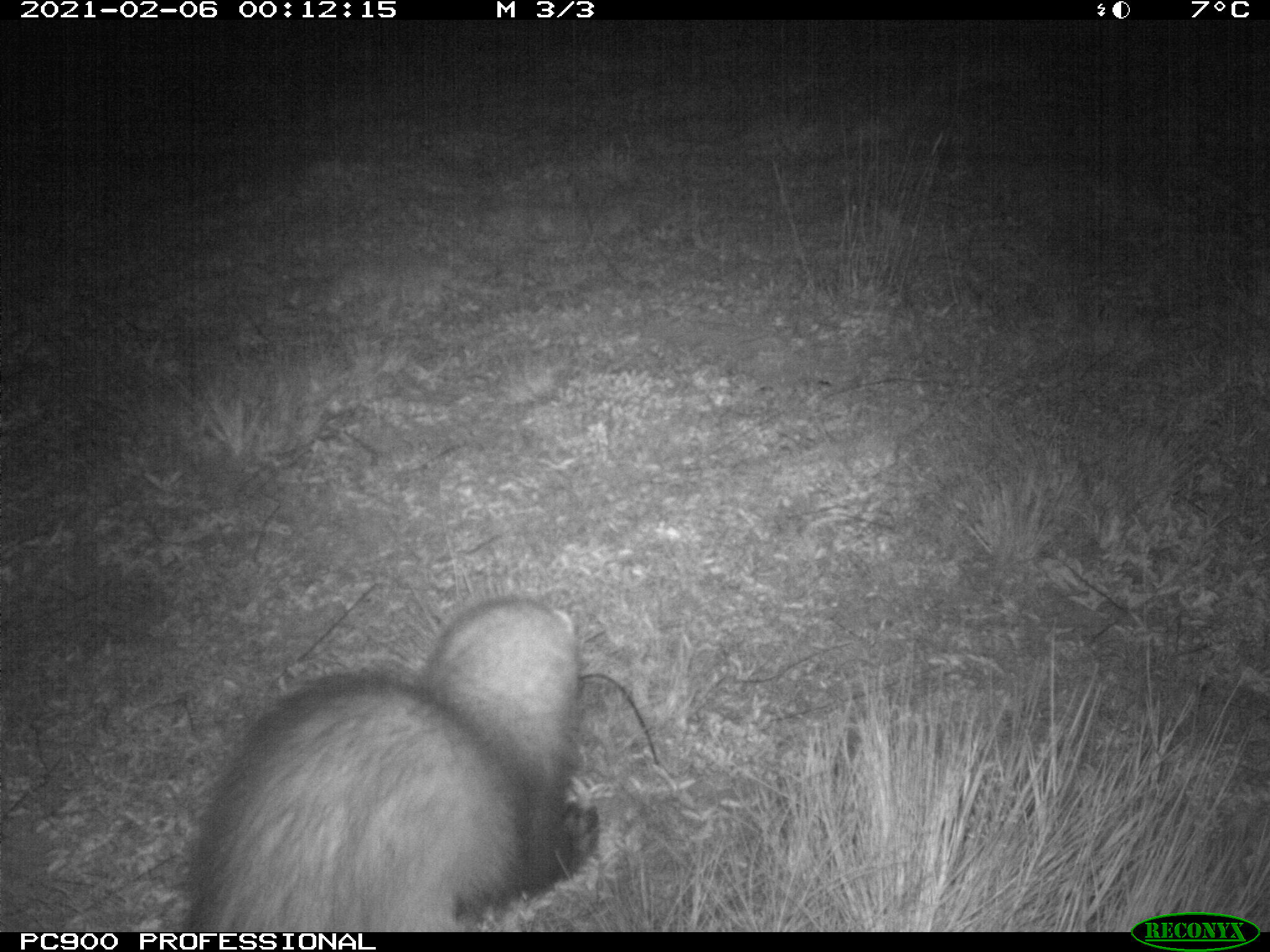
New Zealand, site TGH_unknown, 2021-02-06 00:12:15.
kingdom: Animalia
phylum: Chordata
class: Mammalia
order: Carnivora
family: Mustelidae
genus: Mustela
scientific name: Mustela furo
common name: ferret